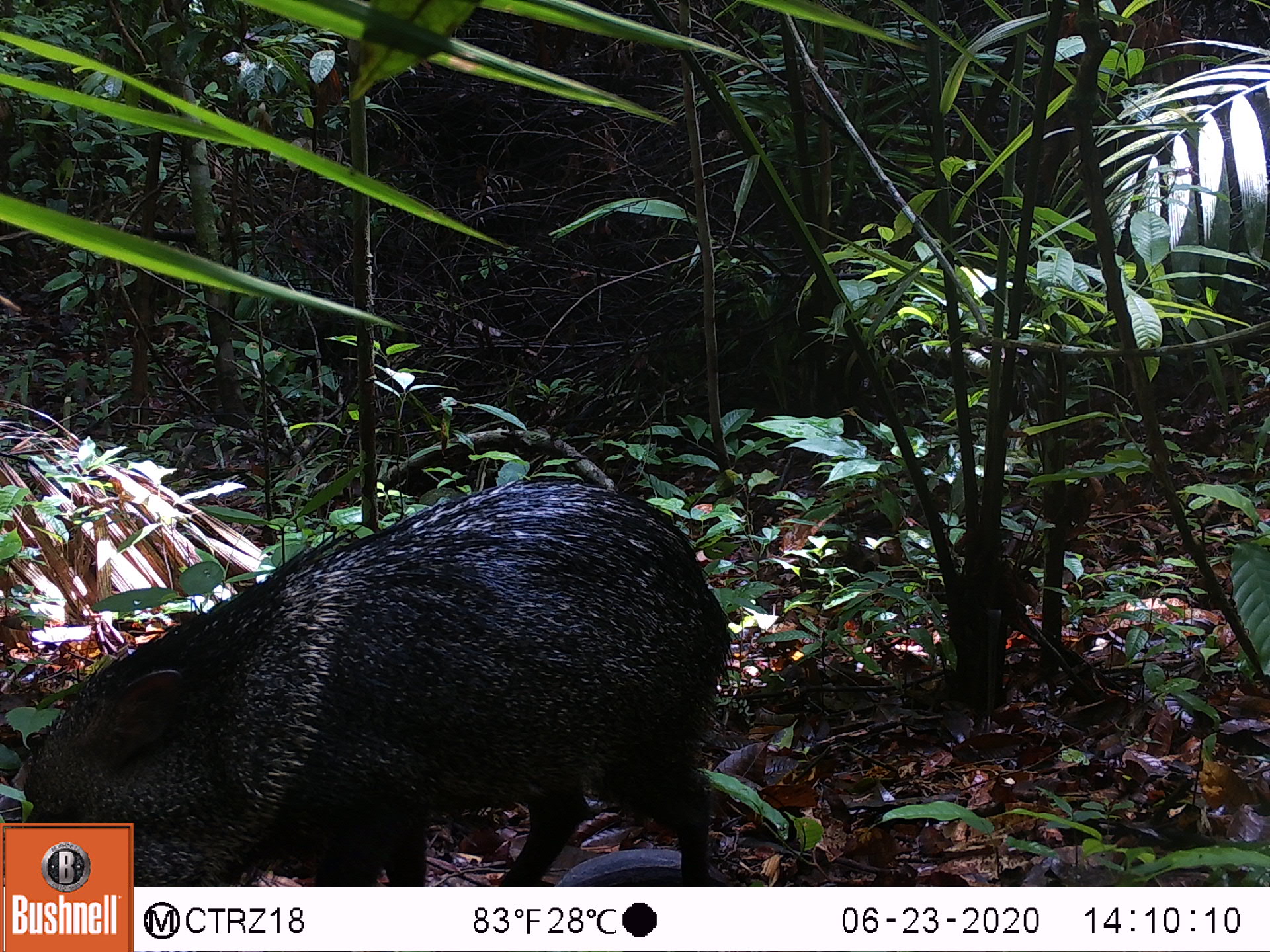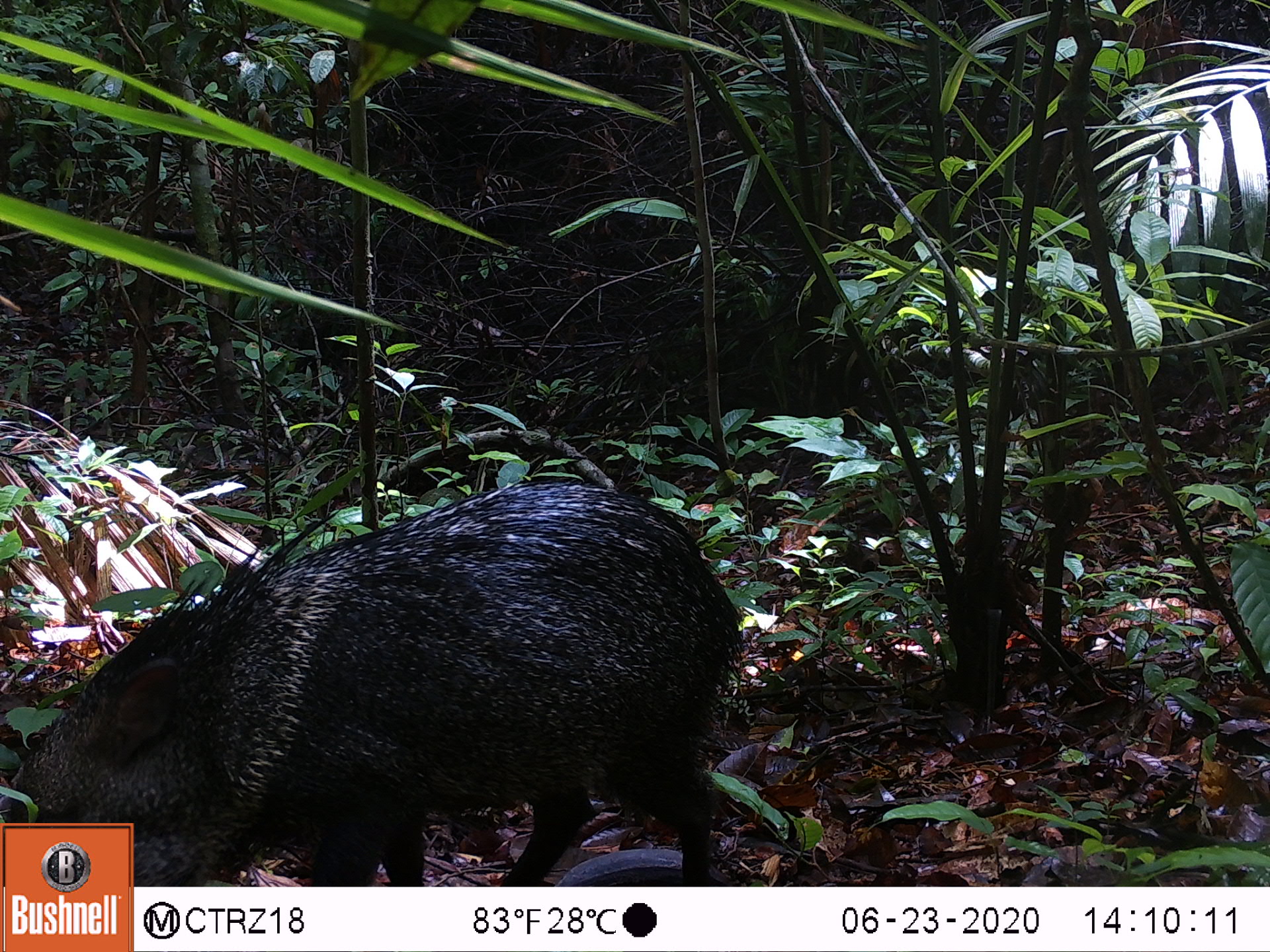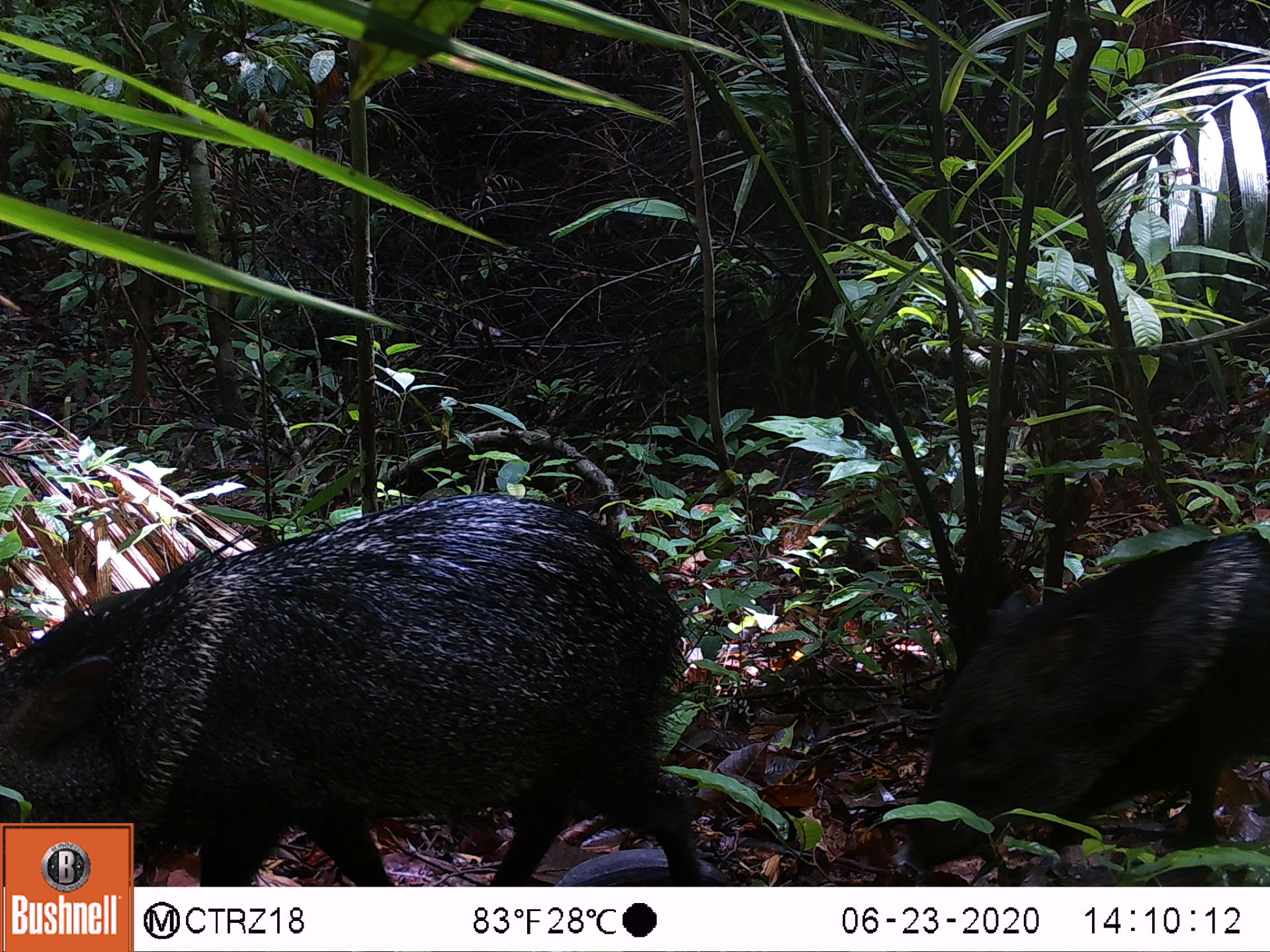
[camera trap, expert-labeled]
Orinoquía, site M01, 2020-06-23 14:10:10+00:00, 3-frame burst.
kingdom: Animalia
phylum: Chordata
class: Mammalia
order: Artiodactyla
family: Tayassuidae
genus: Pecari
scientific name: Pecari tajacu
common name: collared peccary